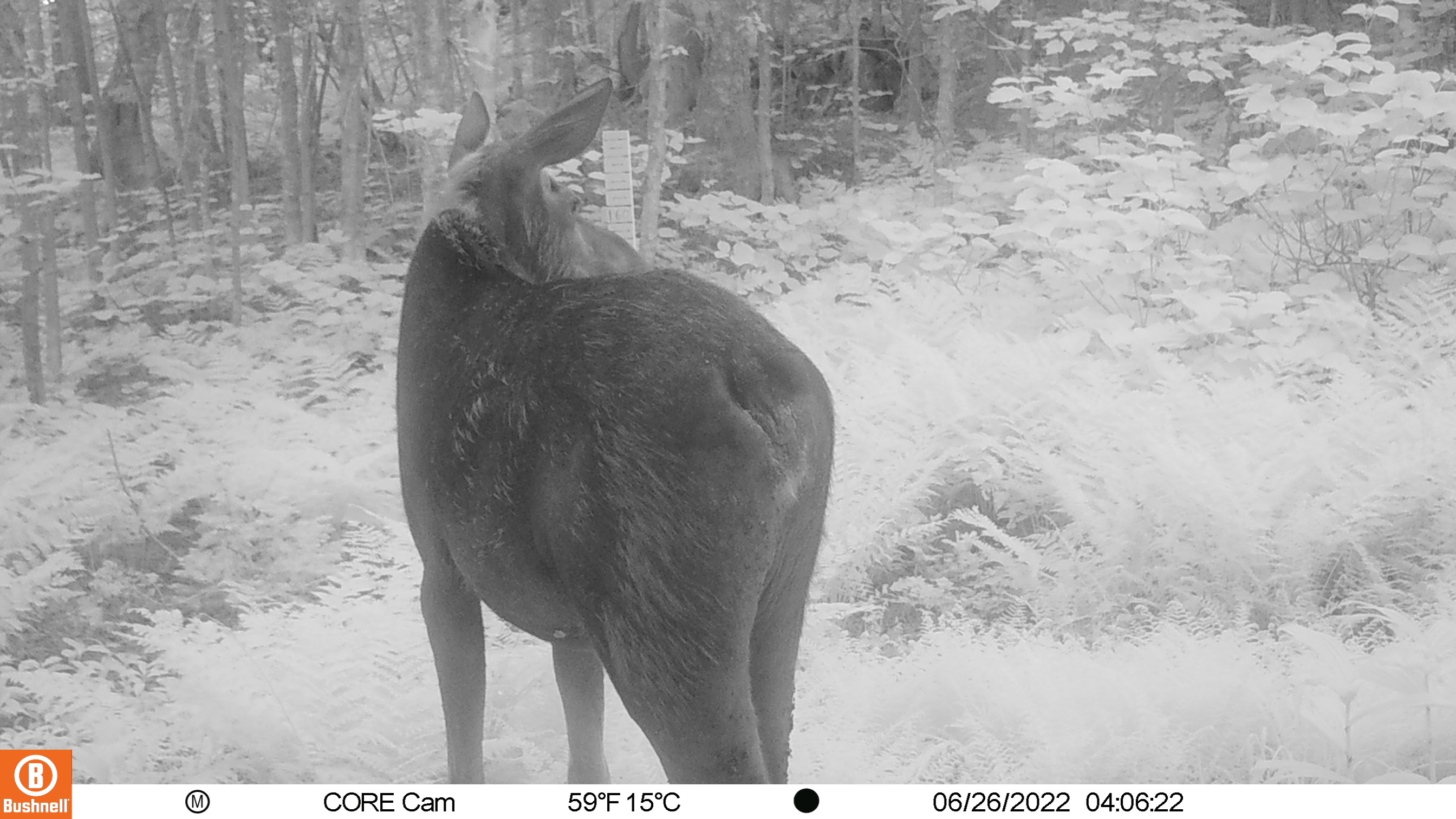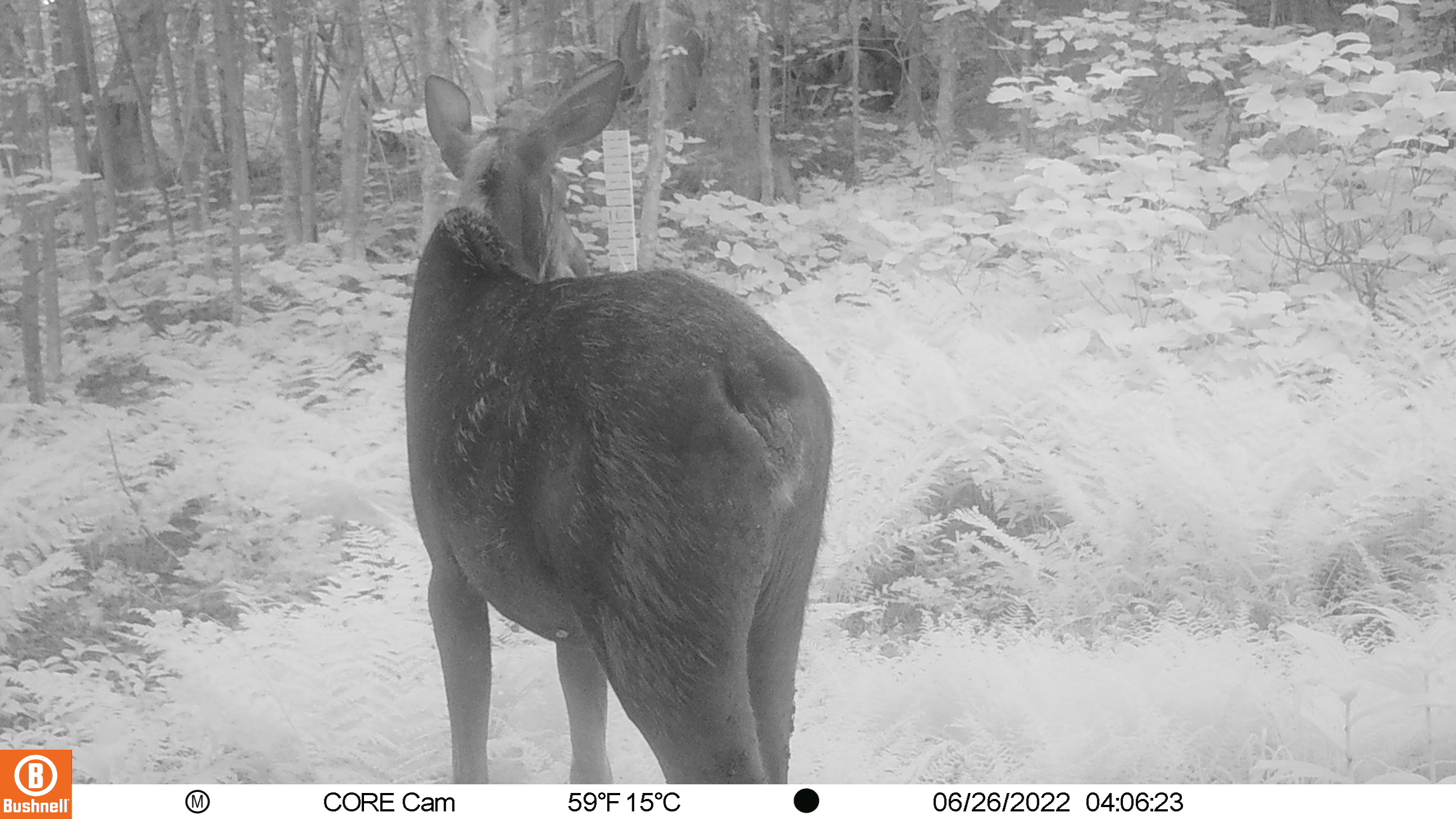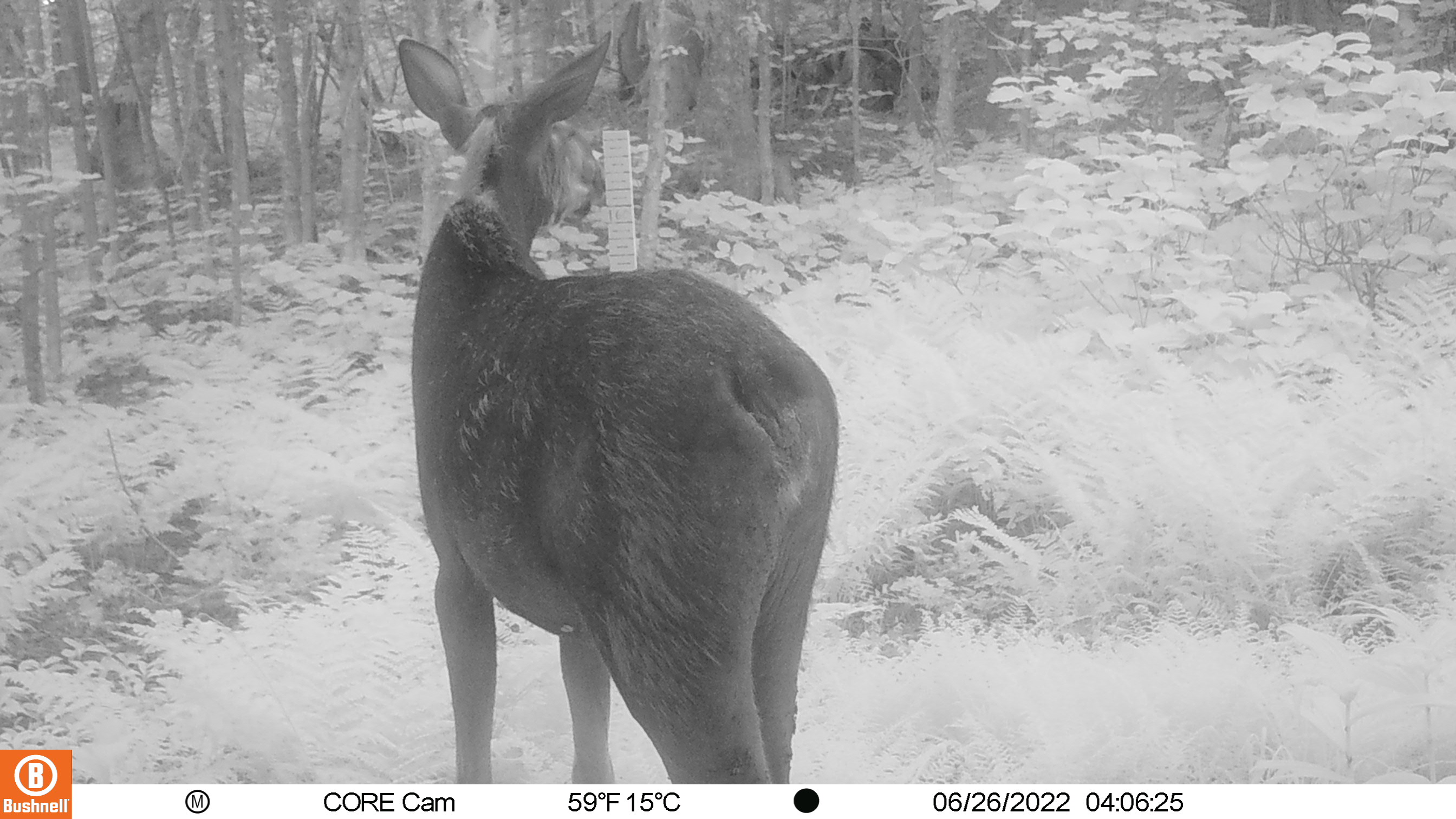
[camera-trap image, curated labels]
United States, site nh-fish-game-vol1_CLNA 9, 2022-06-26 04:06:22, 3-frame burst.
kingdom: Animalia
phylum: Chordata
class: Mammalia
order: Artiodactyla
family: Cervidae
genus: Alces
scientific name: Alces alces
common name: moose